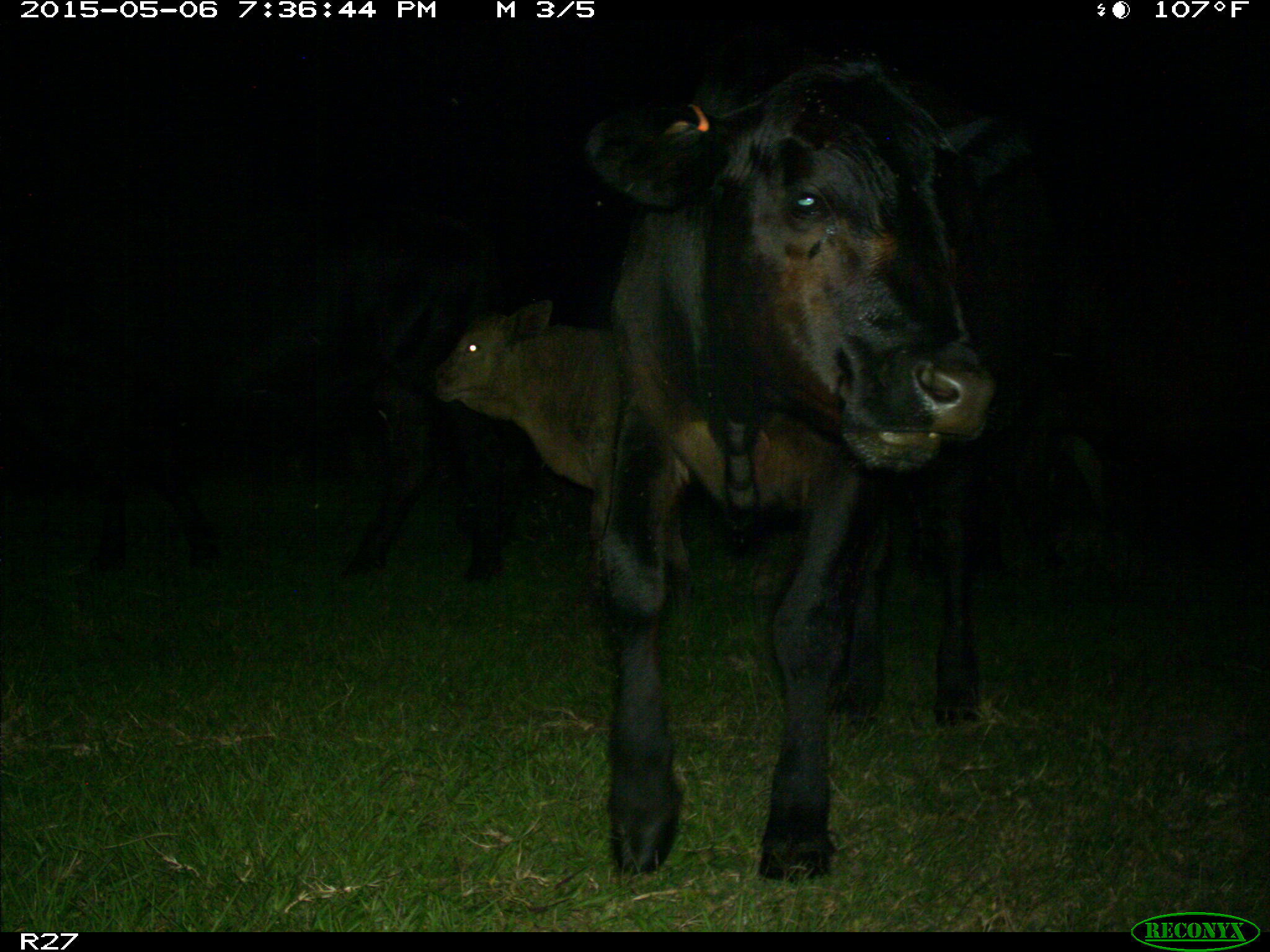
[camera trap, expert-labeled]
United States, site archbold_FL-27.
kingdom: Animalia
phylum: Chordata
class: Mammalia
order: Artiodactyla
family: Bovidae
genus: Bos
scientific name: Bos taurus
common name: domestic cow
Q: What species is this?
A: Bos taurus (domestic cow).